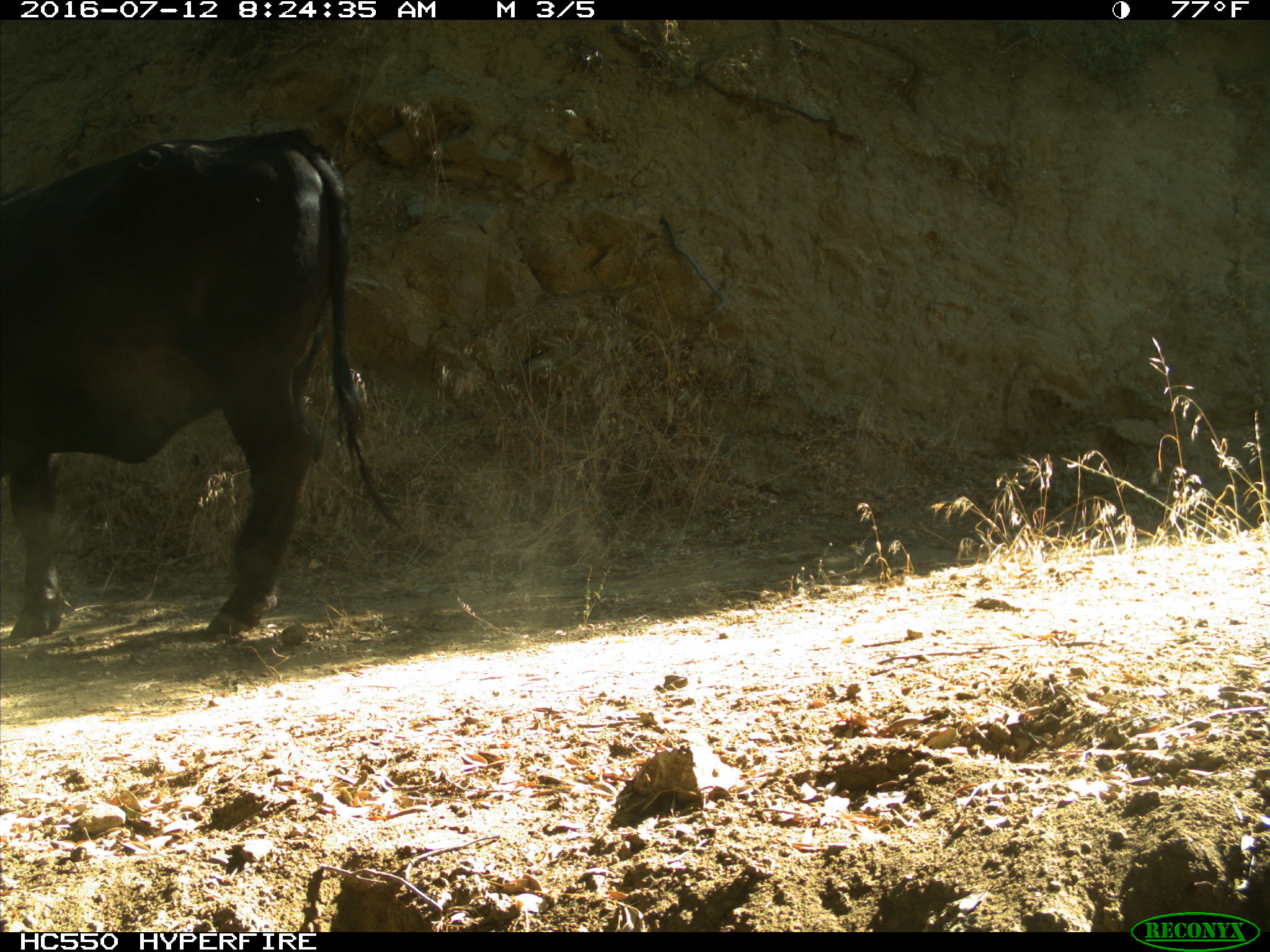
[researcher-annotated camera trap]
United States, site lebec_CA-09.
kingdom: Animalia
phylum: Chordata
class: Mammalia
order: Artiodactyla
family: Bovidae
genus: Bos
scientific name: Bos taurus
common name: domestic cow